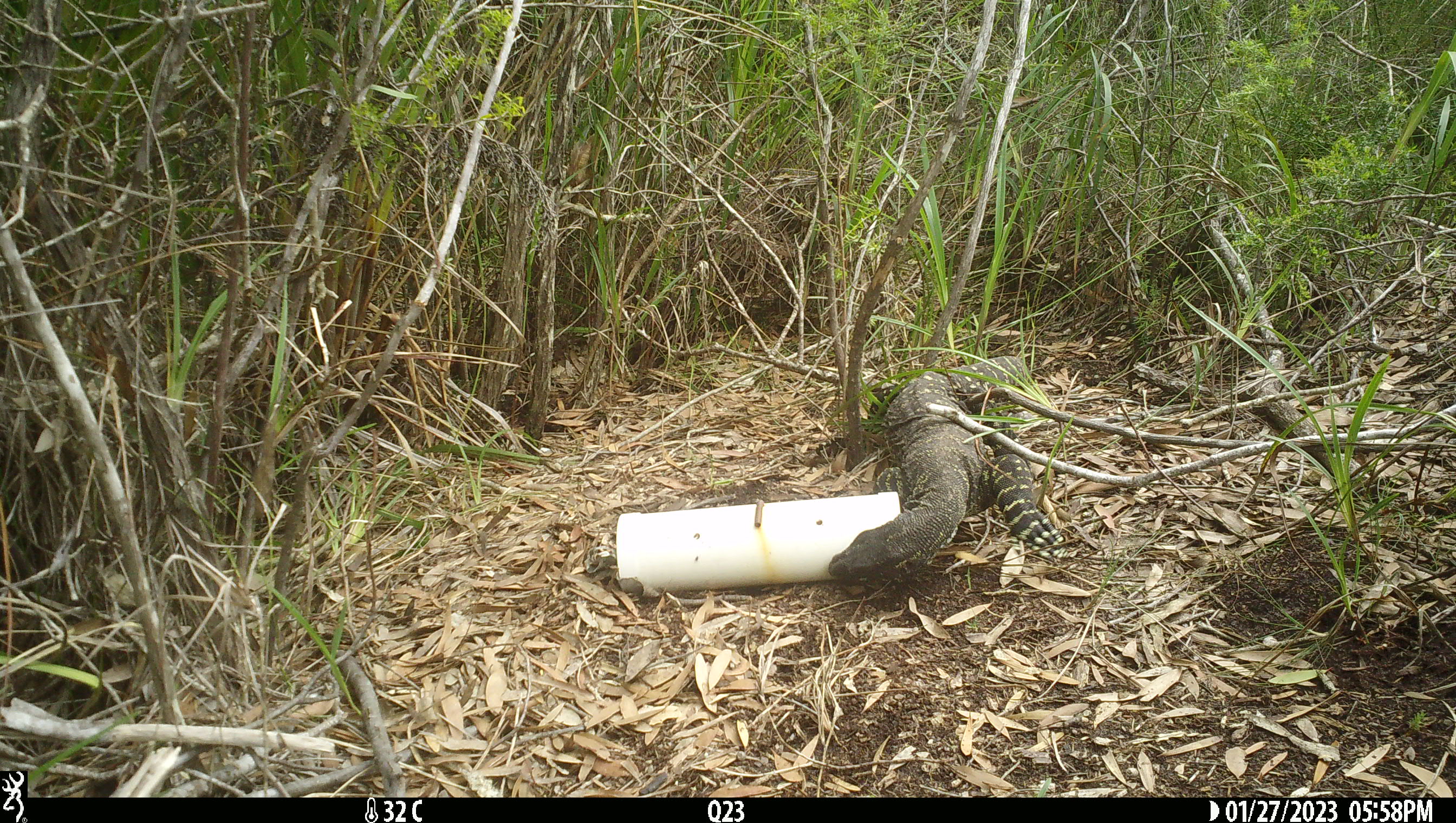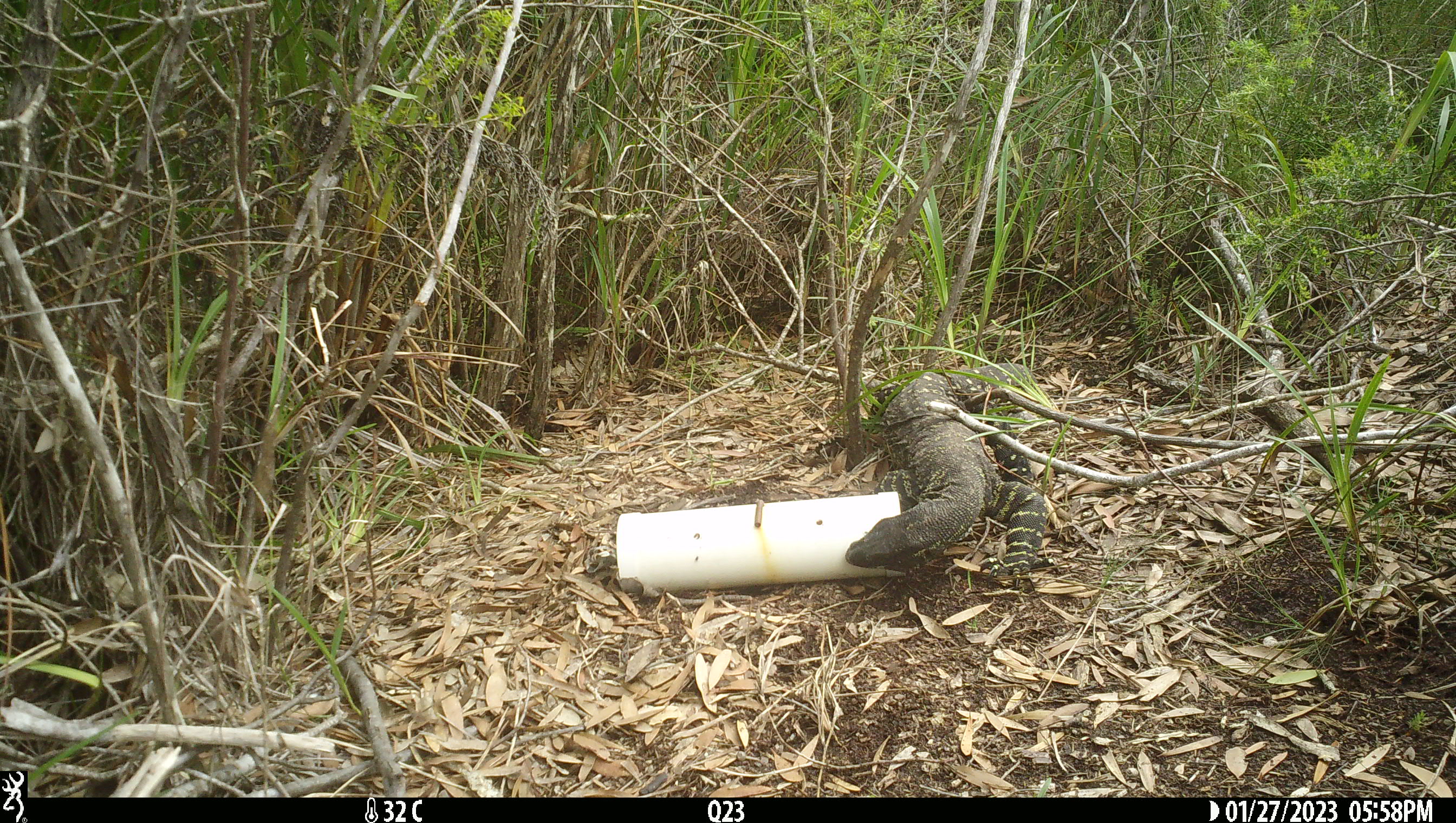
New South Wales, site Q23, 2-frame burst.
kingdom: Animalia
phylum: Chordata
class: Reptilia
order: Squamata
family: Varanidae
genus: Varanus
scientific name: Varanus varius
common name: lace monitor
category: goanna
Goanna (lace monitor) (Varanus varius).